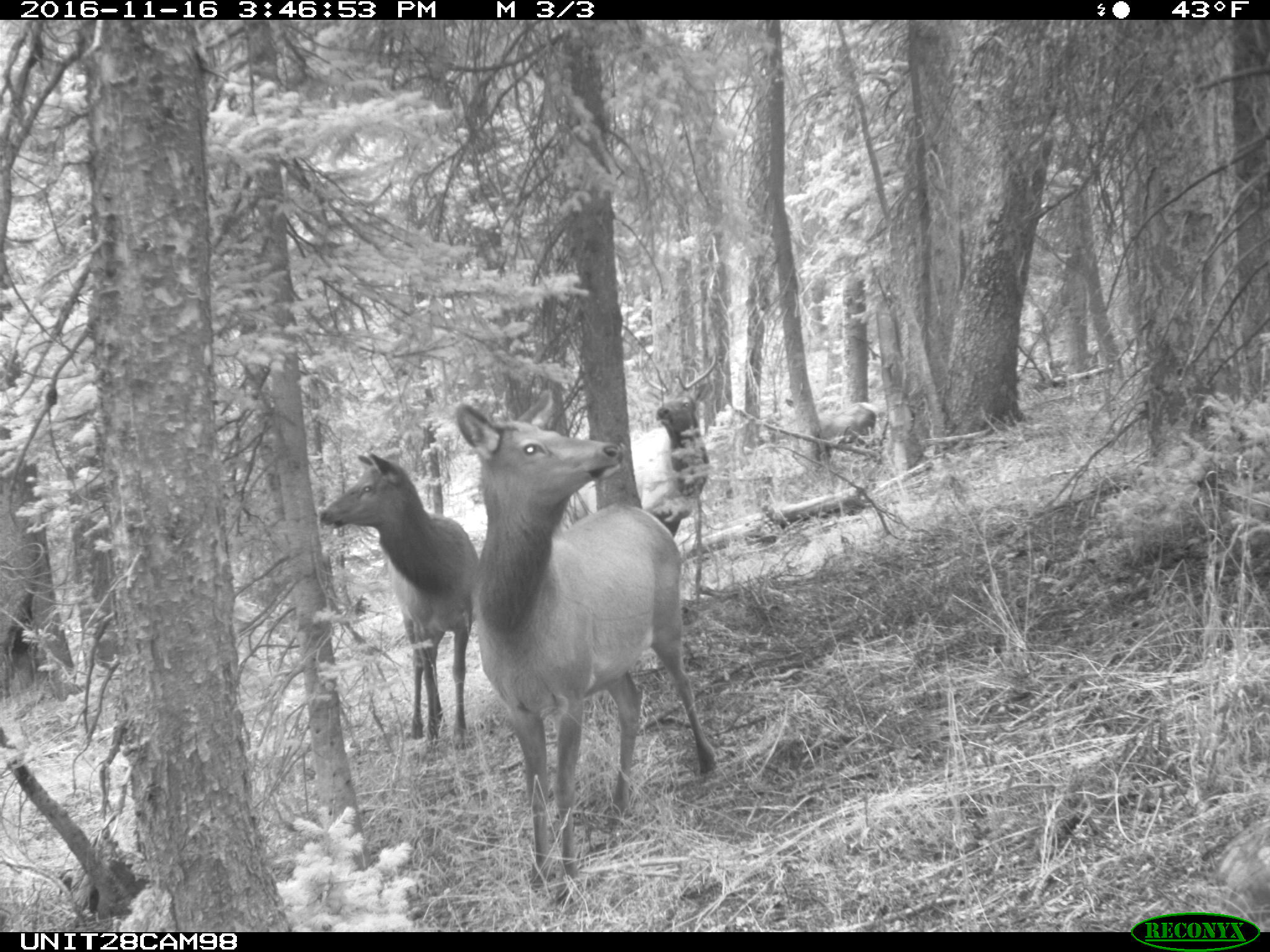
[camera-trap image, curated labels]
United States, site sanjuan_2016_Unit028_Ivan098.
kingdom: Animalia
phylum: Chordata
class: Mammalia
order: Artiodactyla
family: Cervidae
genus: Cervus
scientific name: Cervus elaphus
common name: red deer